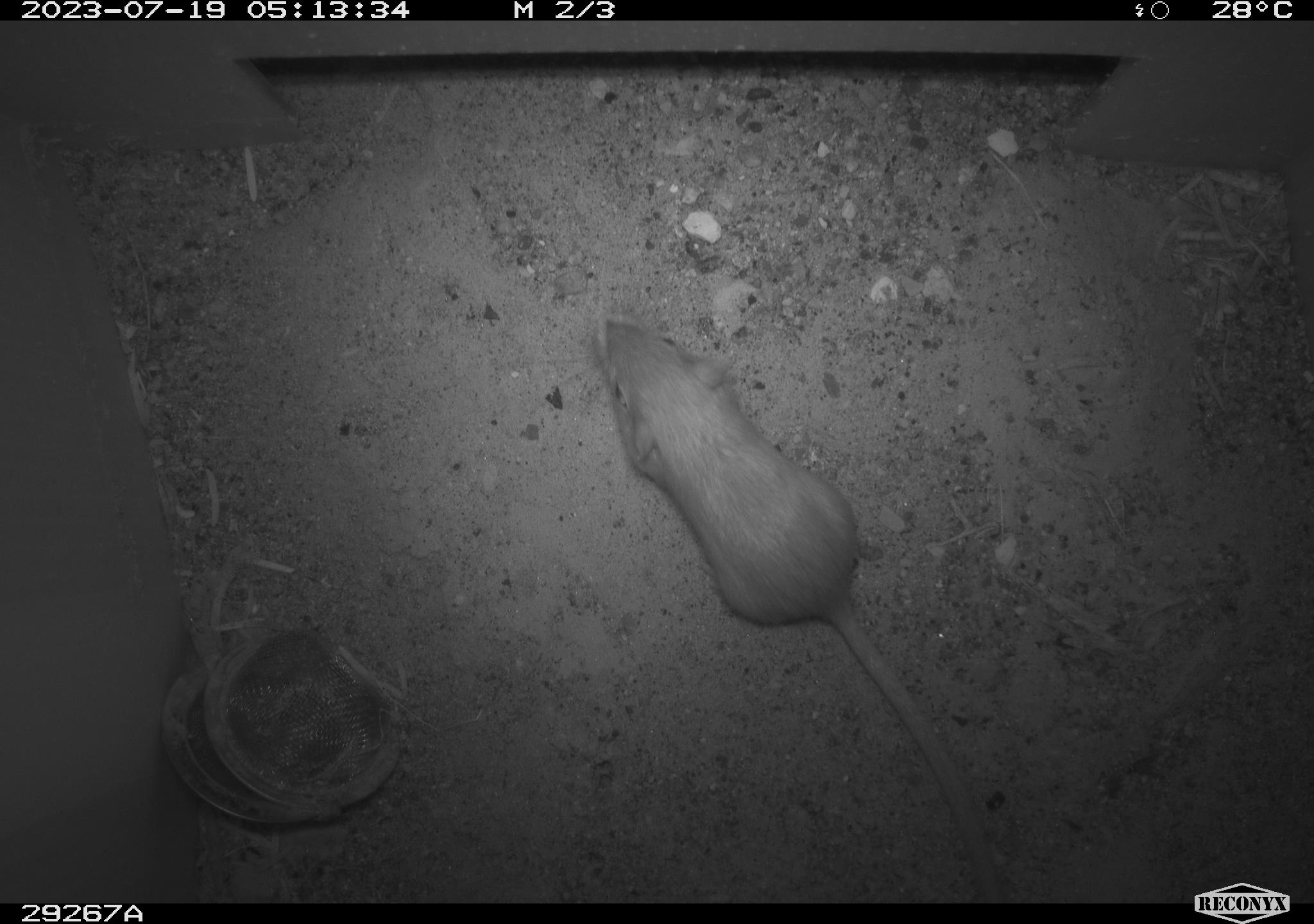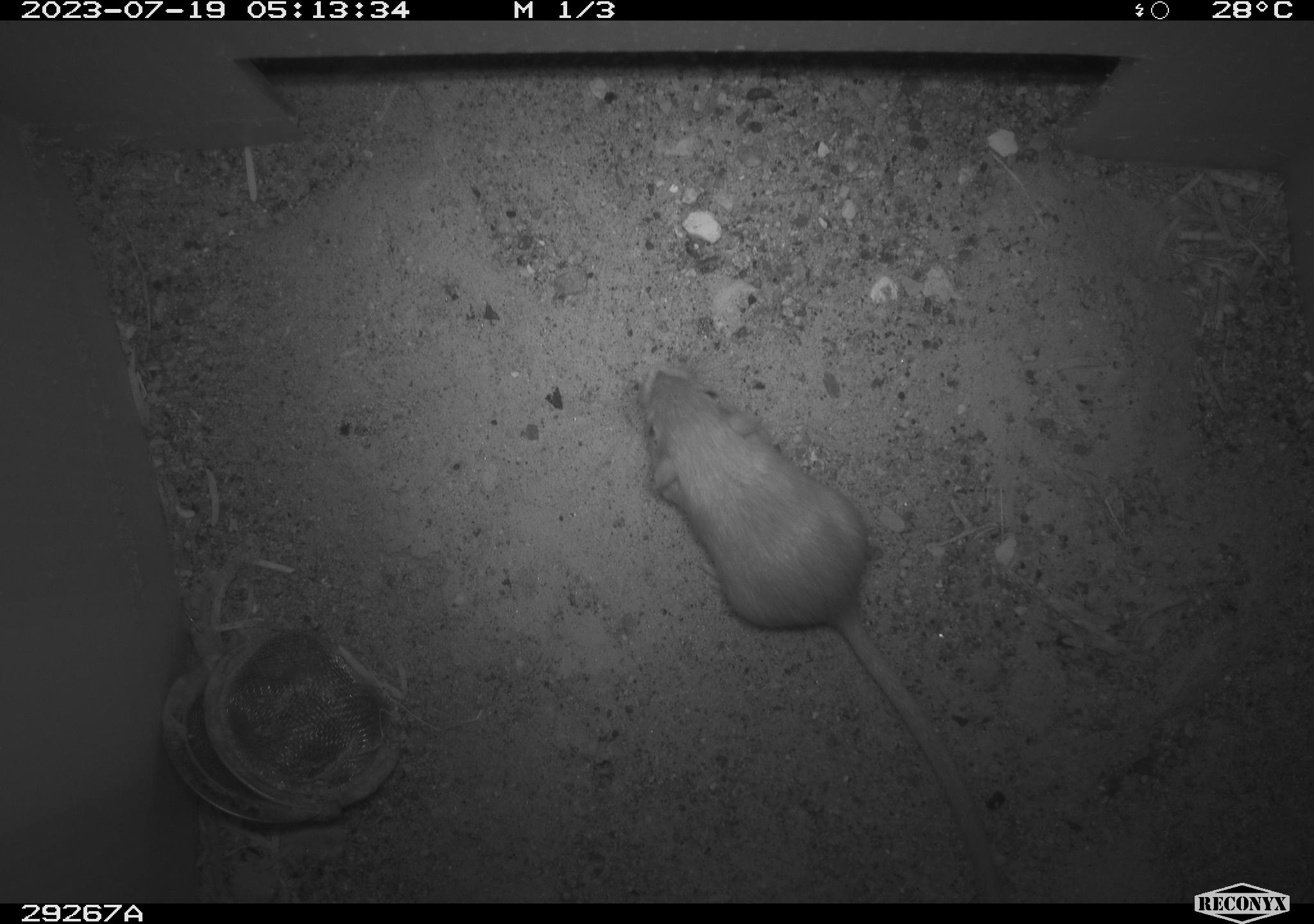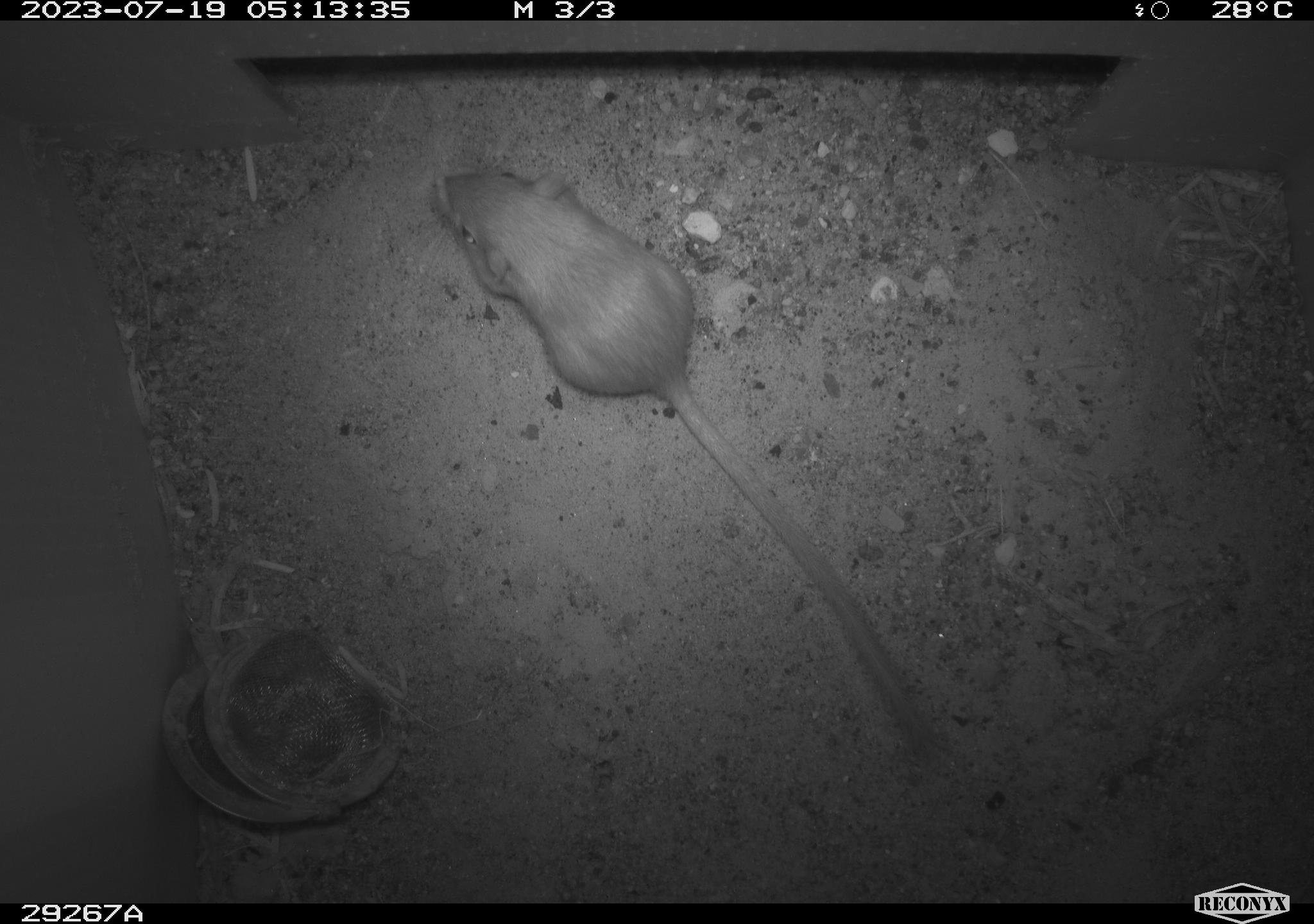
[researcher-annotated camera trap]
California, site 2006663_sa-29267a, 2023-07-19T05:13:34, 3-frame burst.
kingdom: Animalia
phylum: Chordata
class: Mammalia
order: Rodentia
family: Heteromyidae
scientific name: Heteromyidae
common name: kangaroo rats and pocket mice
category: heteromyidae family